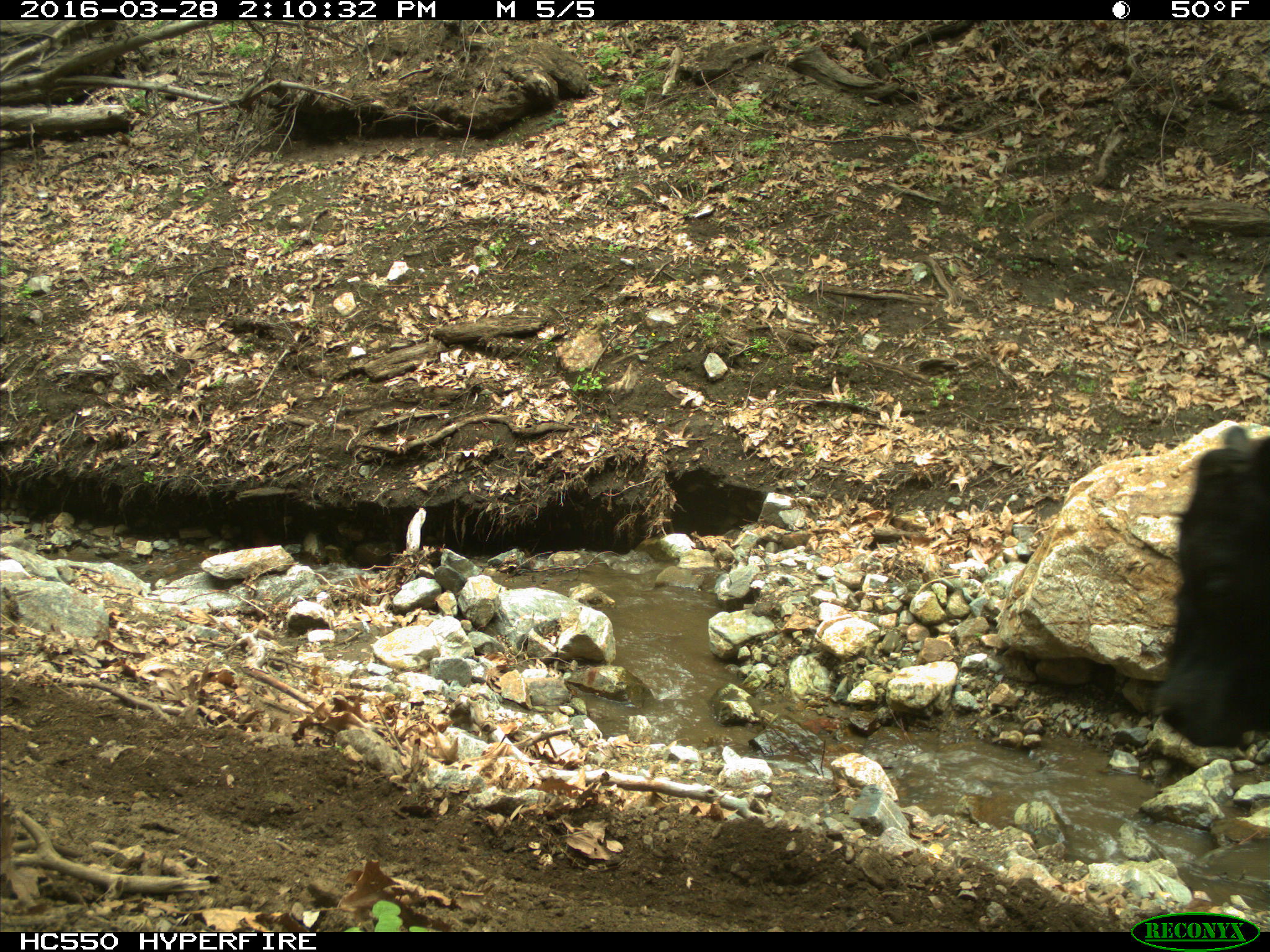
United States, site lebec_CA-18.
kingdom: Animalia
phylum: Chordata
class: Mammalia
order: Artiodactyla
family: Bovidae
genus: Bos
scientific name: Bos taurus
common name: domestic cow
Bos taurus (domestic cow).